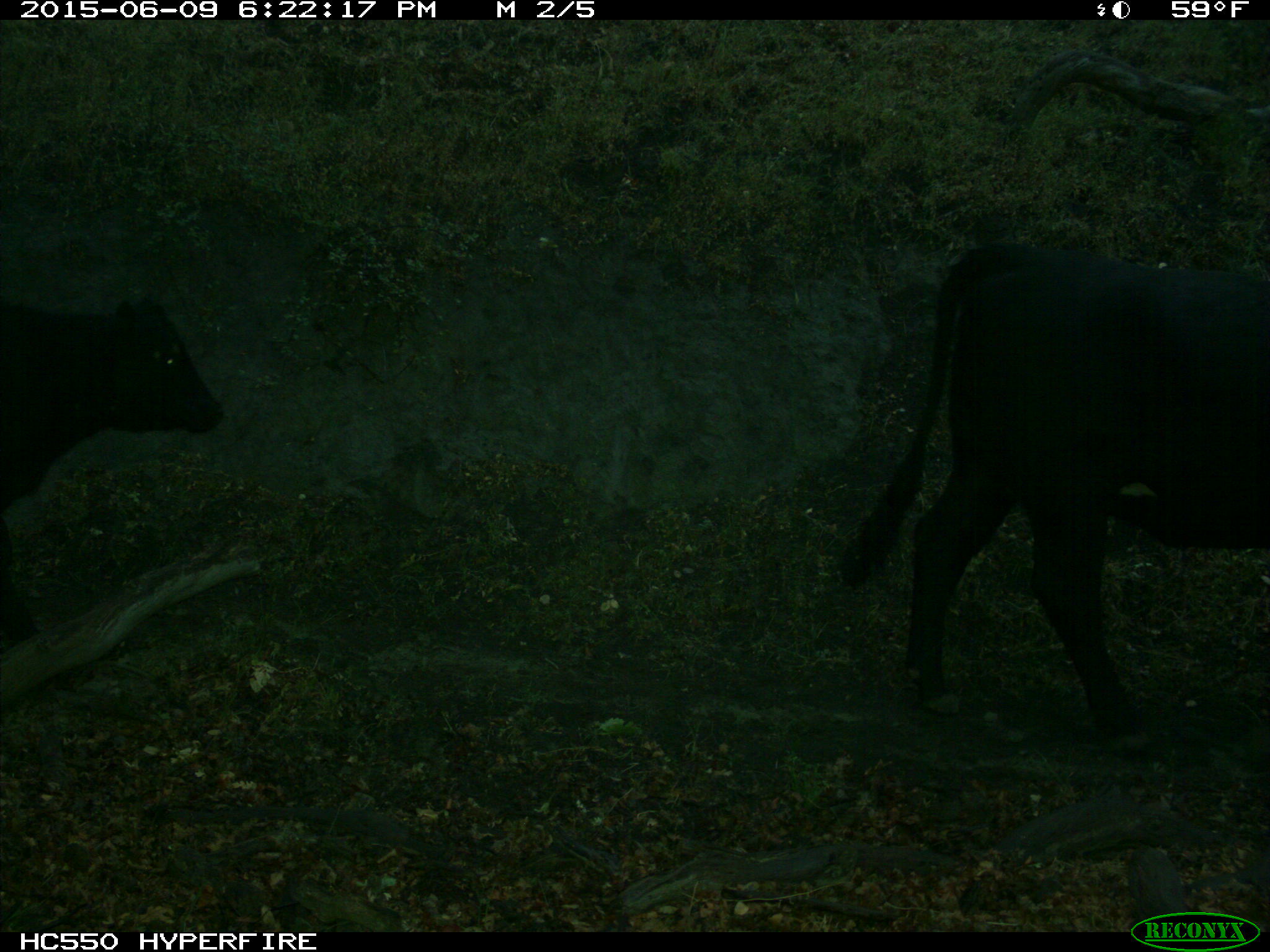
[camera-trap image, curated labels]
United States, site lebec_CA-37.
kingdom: Animalia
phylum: Chordata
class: Mammalia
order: Artiodactyla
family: Bovidae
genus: Bos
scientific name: Bos taurus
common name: domestic cow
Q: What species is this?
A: Bos taurus (domestic cow).